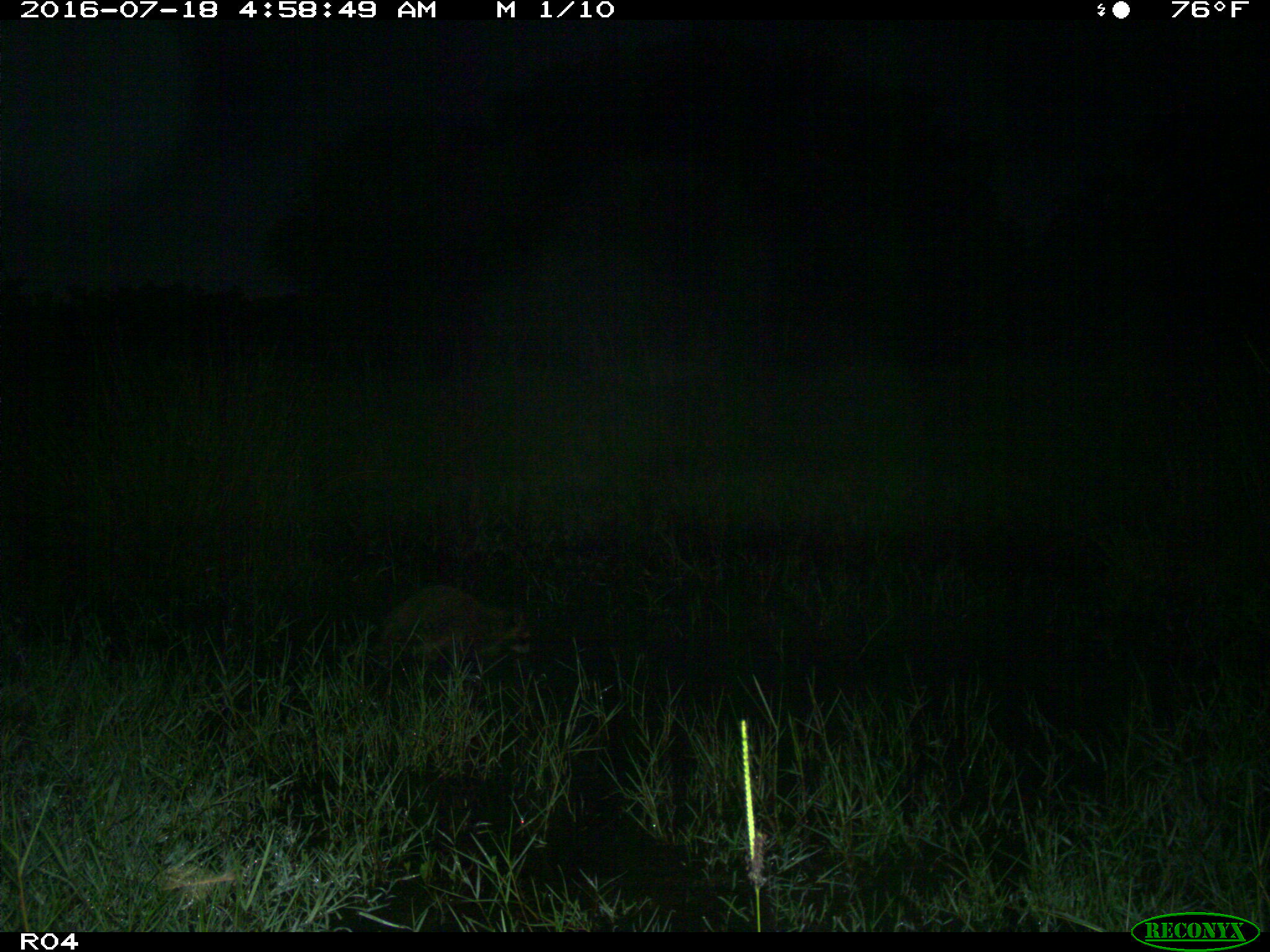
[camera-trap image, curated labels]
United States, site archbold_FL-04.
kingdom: Animalia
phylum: Chordata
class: Mammalia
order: Artiodactyla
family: Suidae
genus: Sus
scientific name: Sus scrofa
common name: wild boar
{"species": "Sus scrofa (wild boar)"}